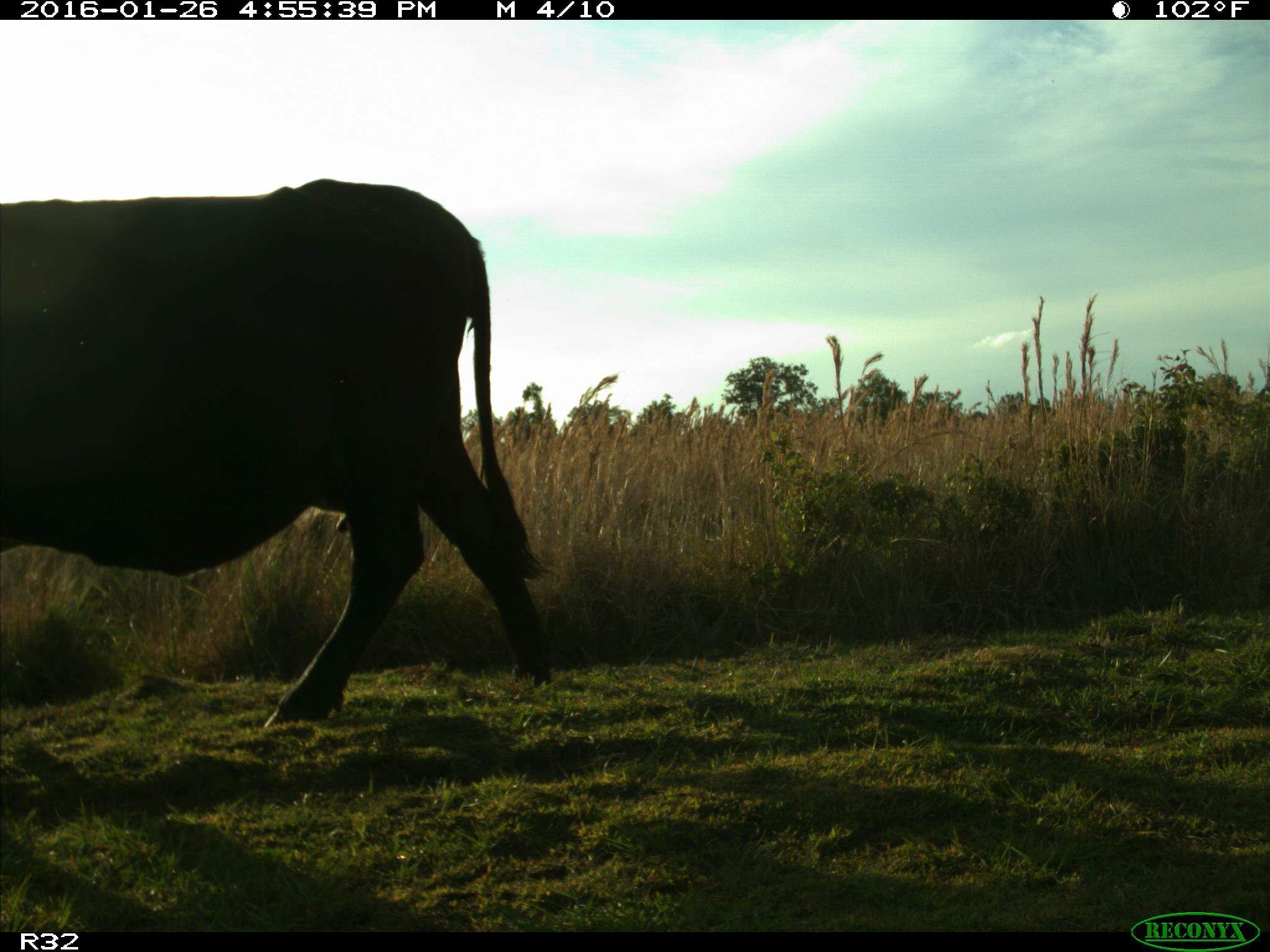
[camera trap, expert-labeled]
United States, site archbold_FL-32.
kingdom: Animalia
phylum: Chordata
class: Mammalia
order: Artiodactyla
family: Bovidae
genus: Bos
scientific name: Bos taurus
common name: domestic cow